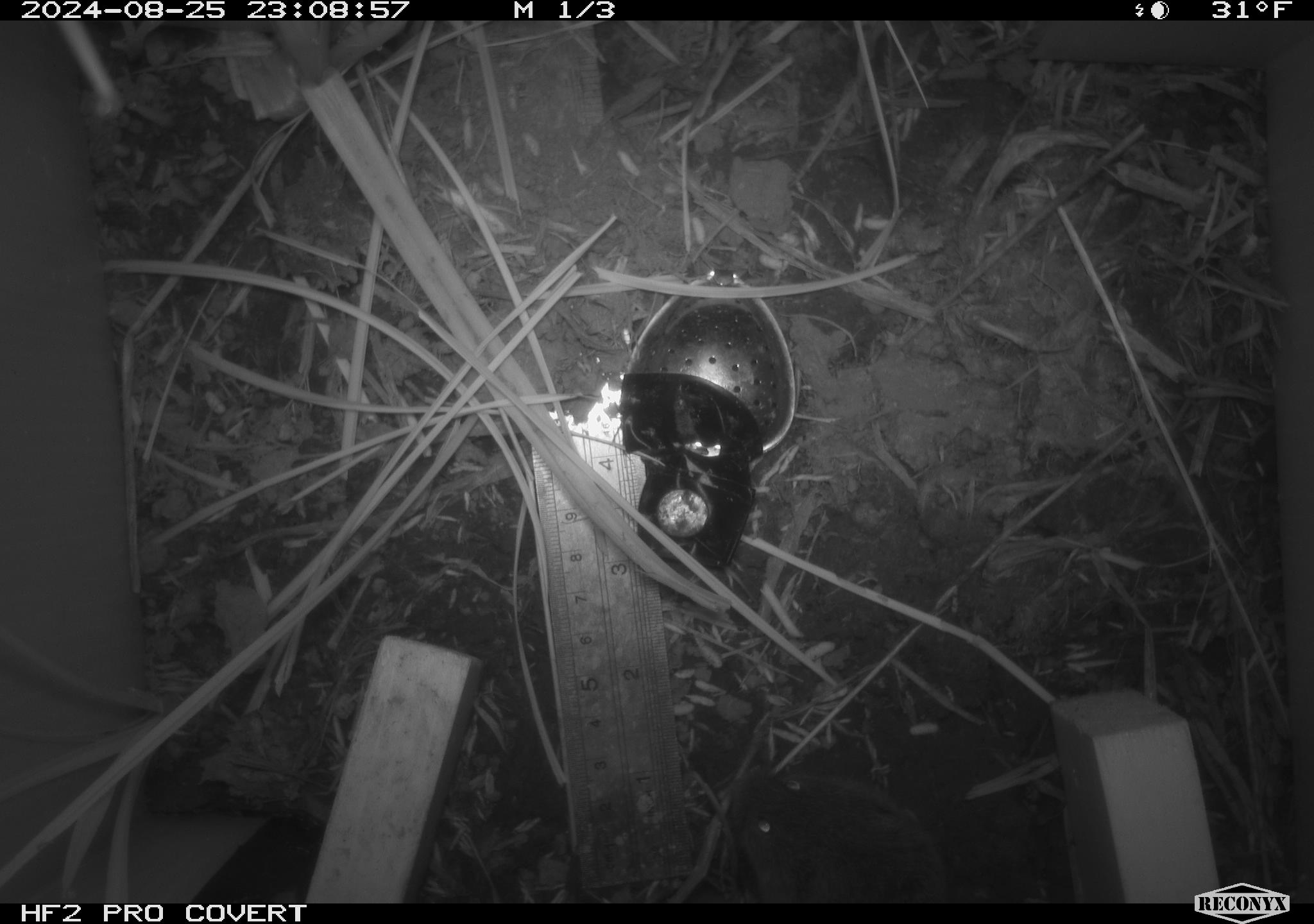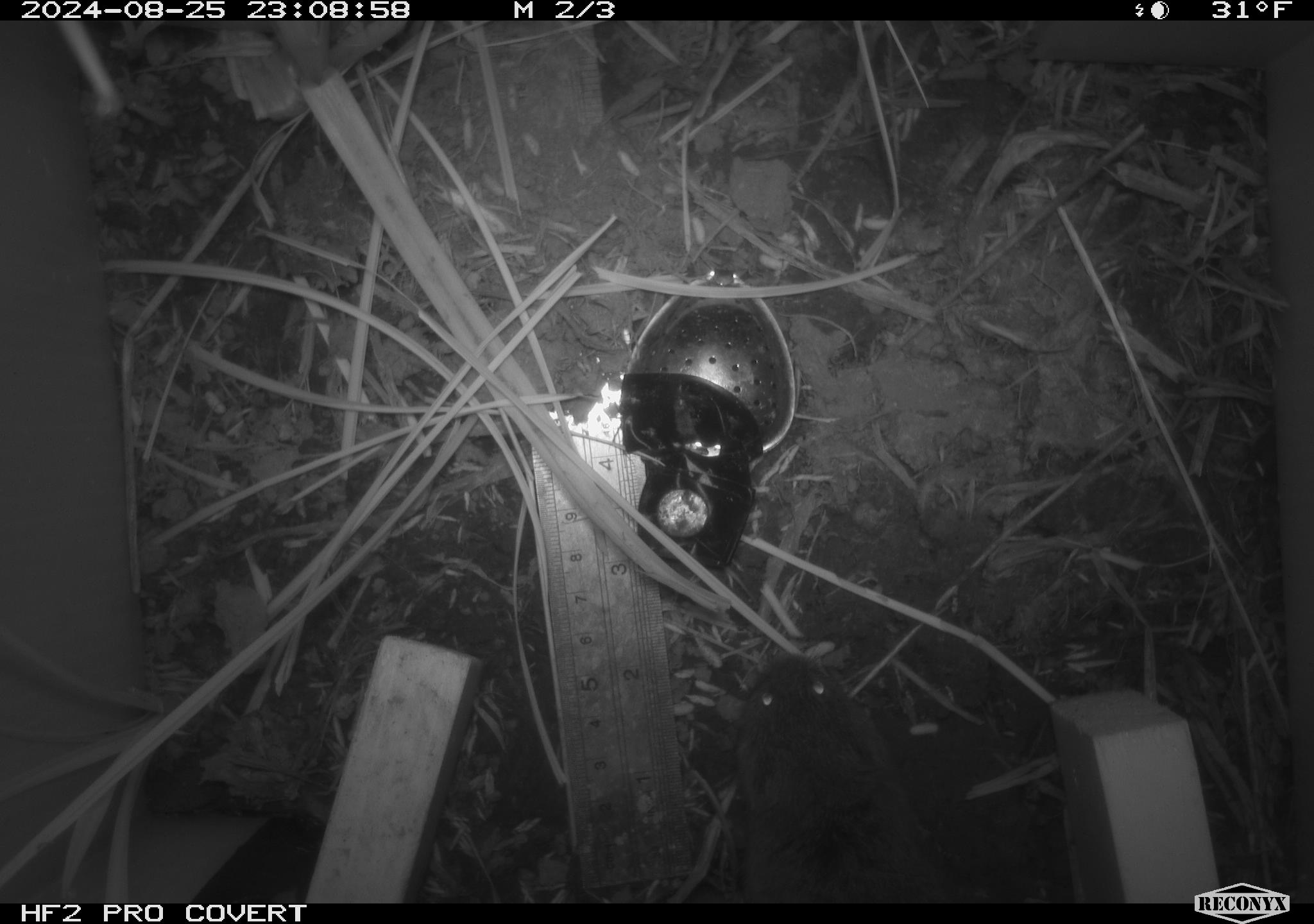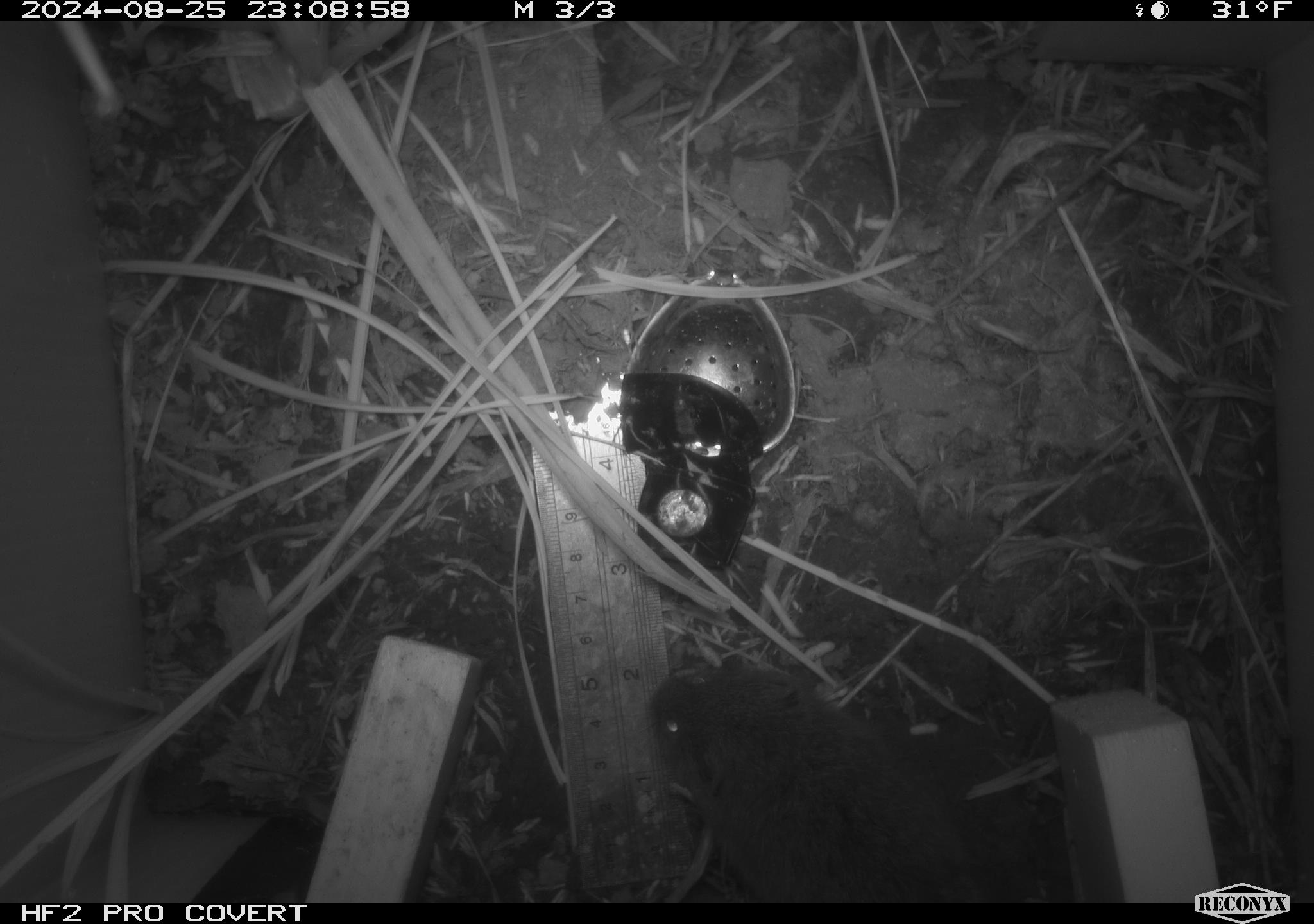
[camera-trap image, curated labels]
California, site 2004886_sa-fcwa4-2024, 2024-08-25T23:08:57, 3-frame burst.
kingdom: Animalia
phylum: Chordata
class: Mammalia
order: Rodentia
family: Cricetidae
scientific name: Arvicolinae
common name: voles, lemmings, and muskrats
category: arvicolinae subfamily